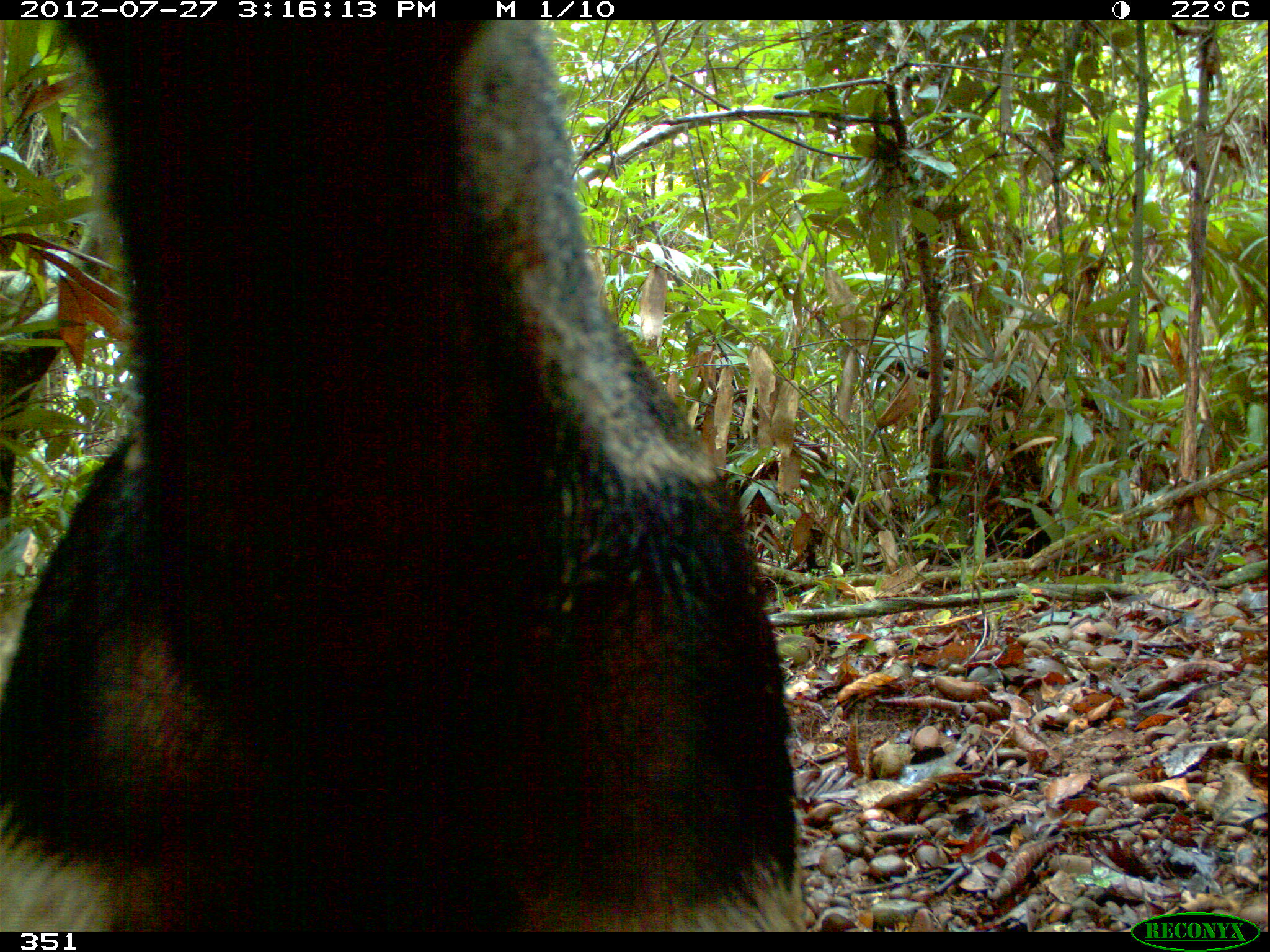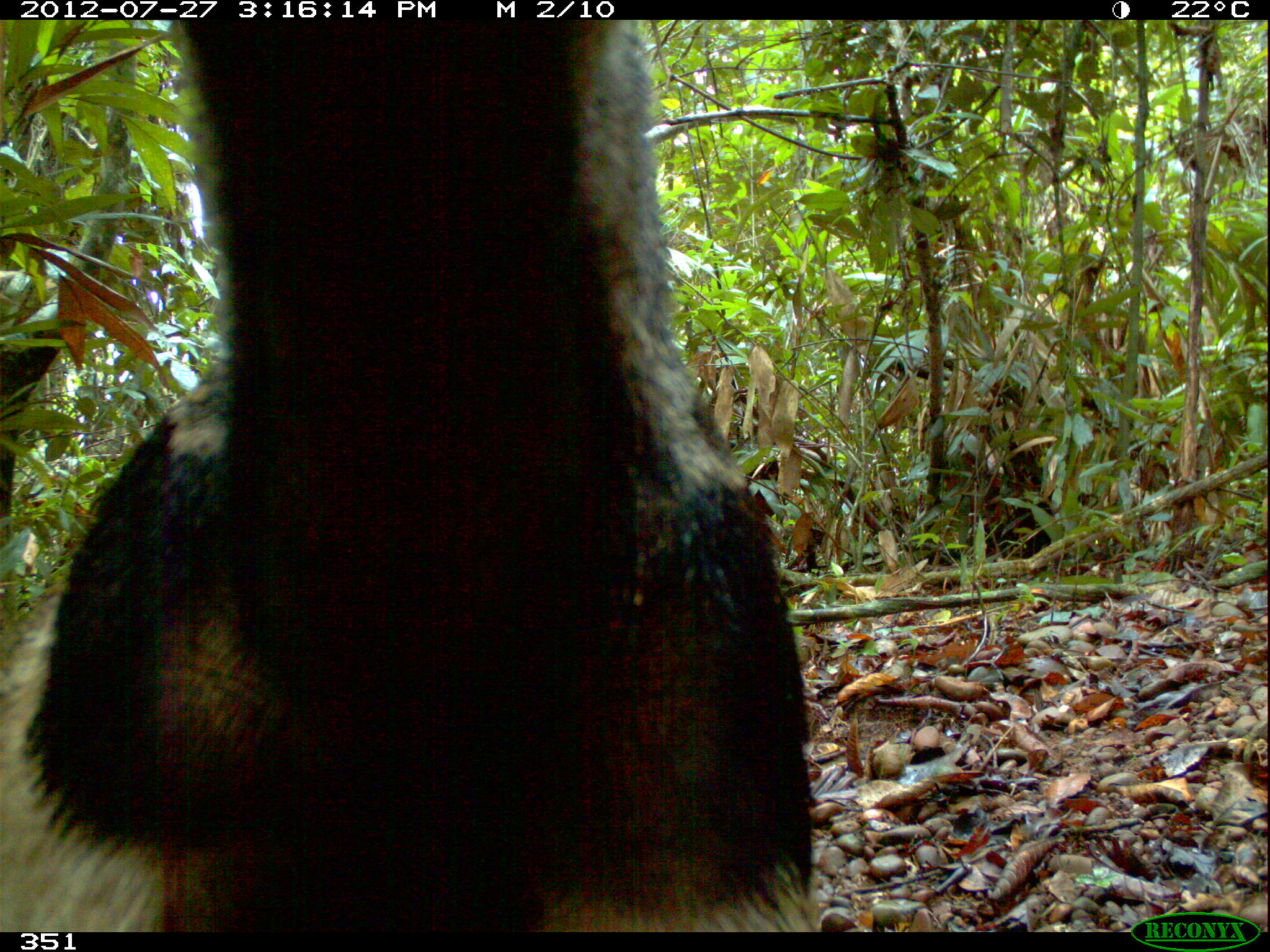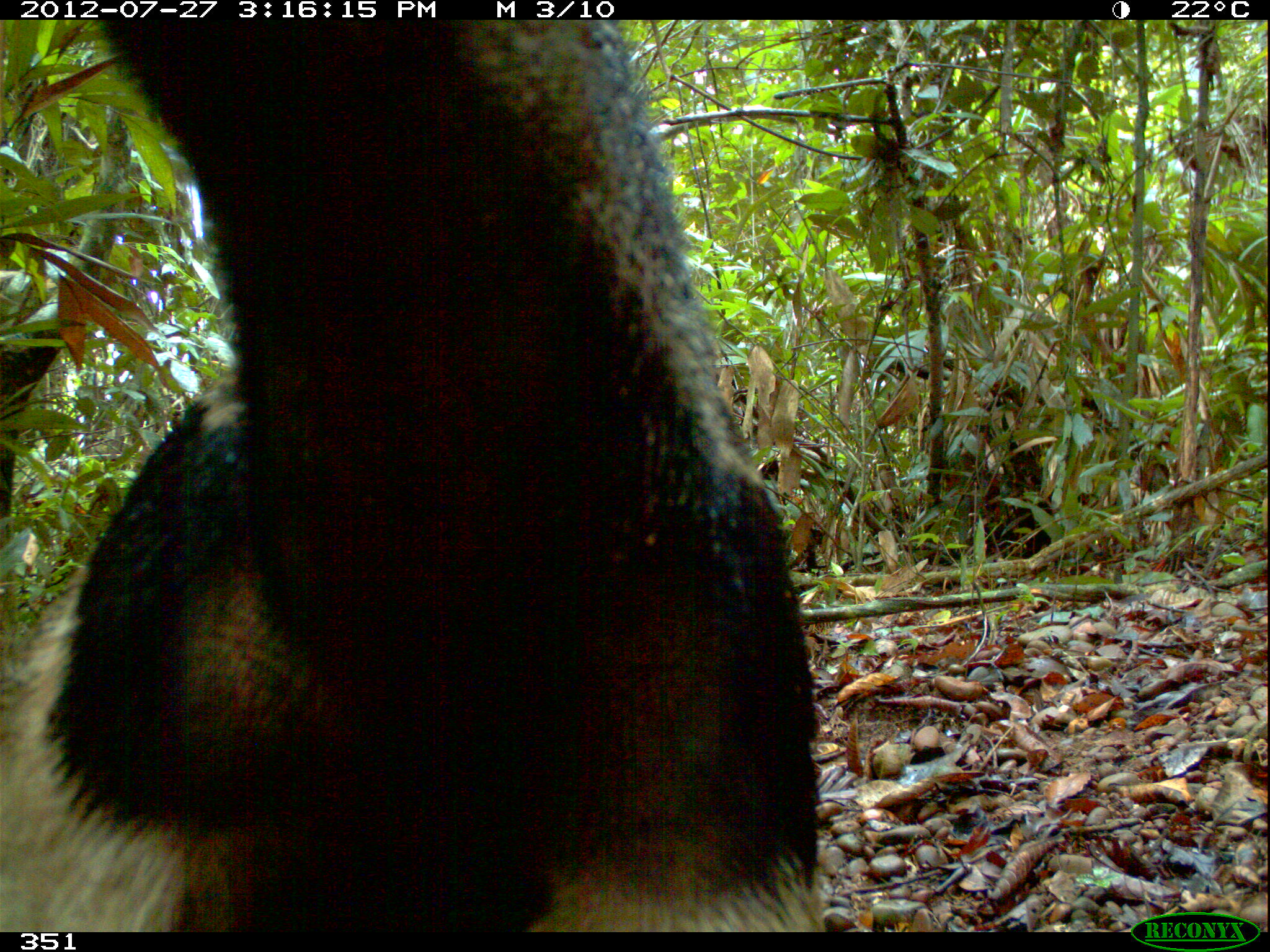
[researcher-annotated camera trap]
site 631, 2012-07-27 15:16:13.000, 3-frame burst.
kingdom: Animalia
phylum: Chordata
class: Mammalia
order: Pilosa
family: Myrmecophagidae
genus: Myrmecophaga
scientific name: Myrmecophaga tridactyla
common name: giant anteater